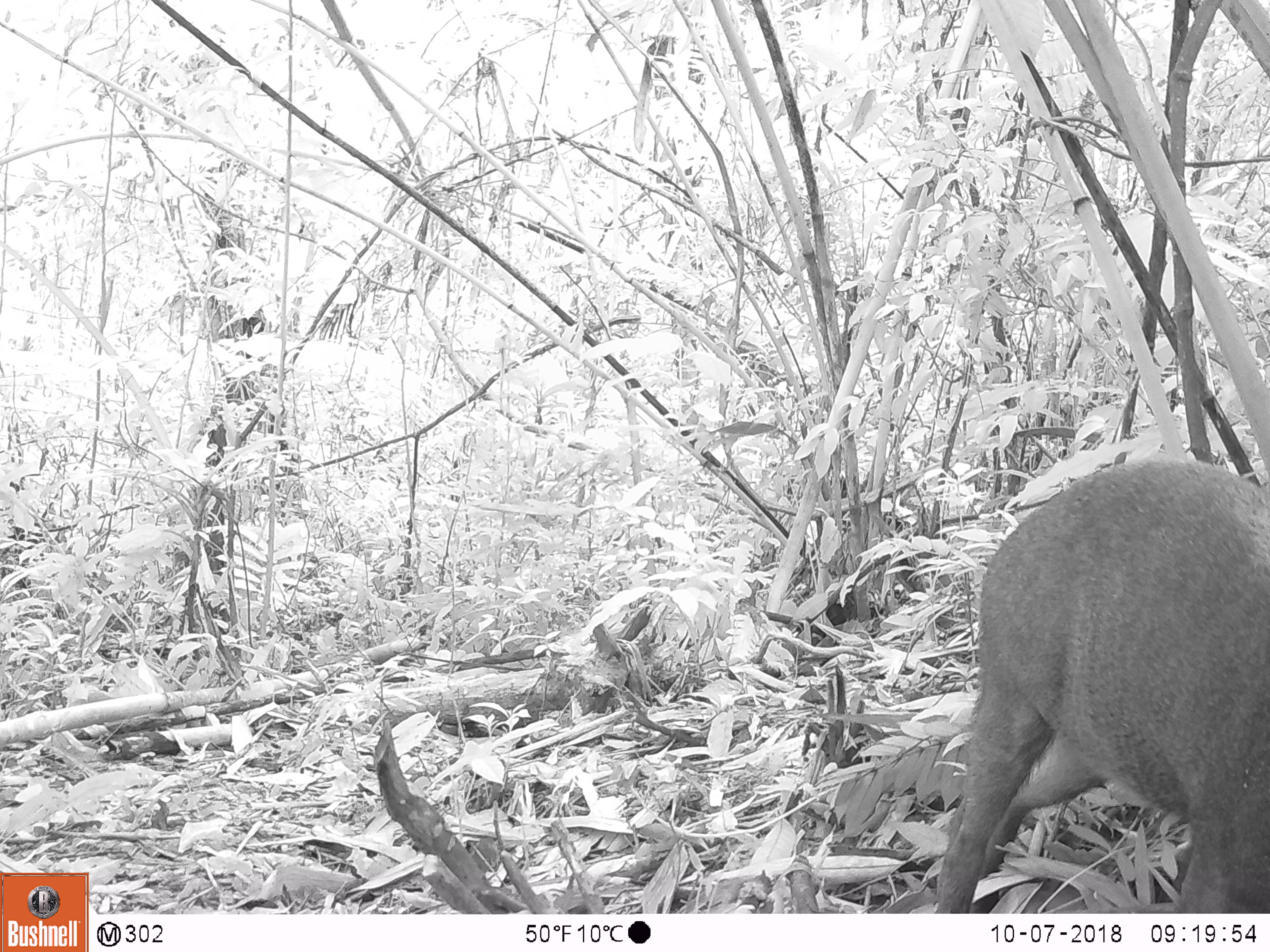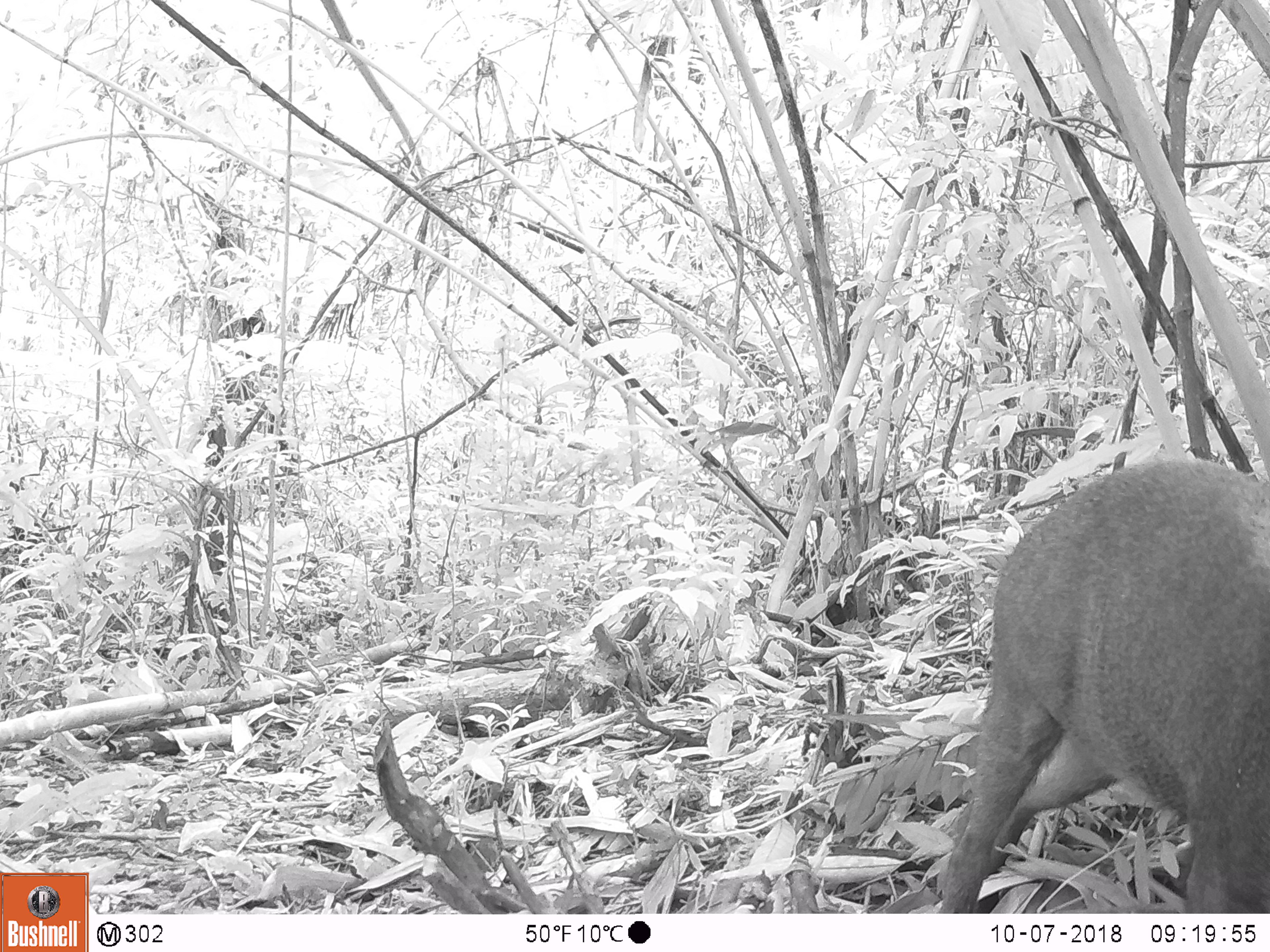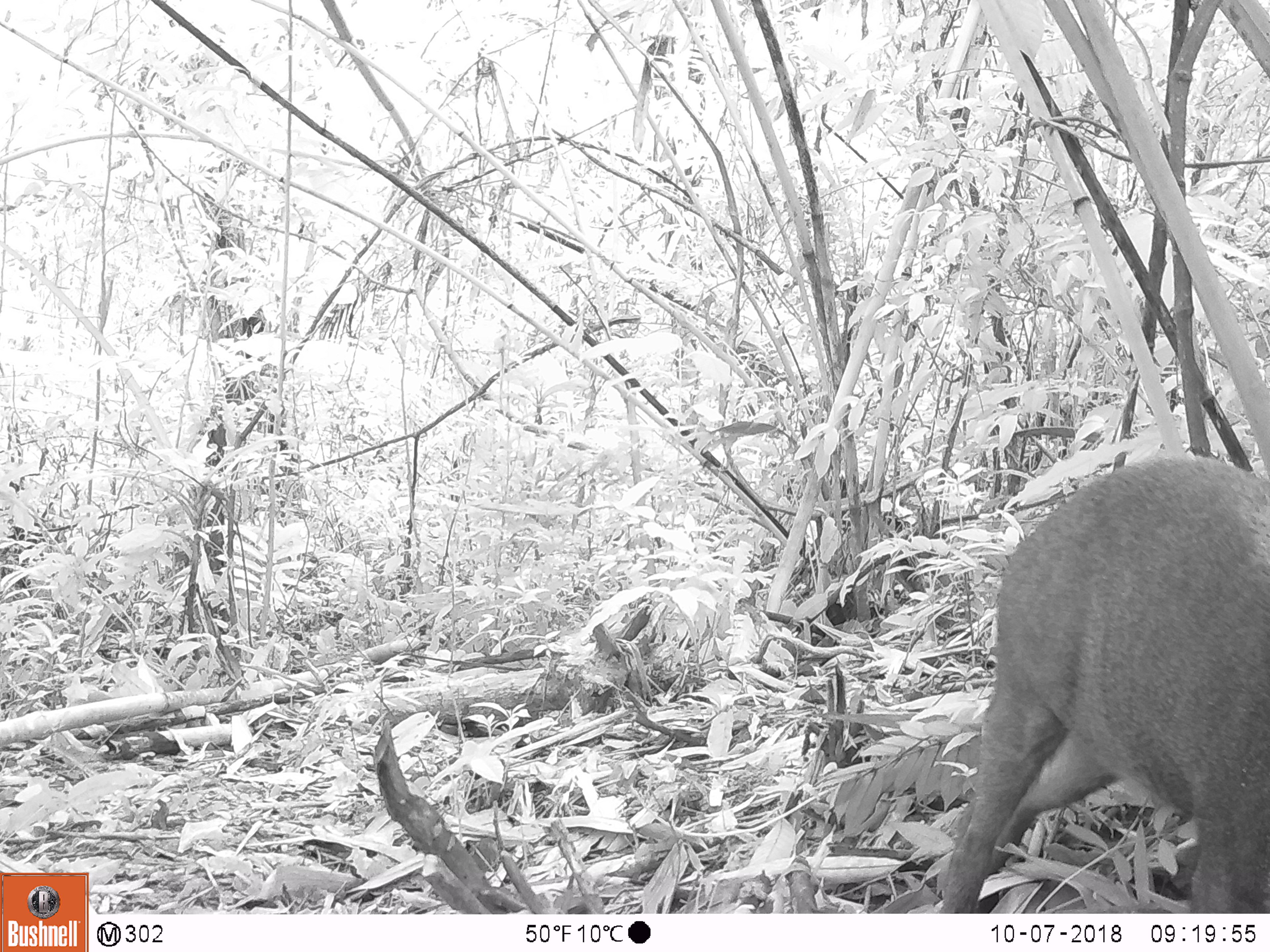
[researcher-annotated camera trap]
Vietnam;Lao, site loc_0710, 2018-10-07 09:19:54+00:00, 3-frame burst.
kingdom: Animalia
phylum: Chordata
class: Mammalia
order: Artiodactyla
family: Suidae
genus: Sus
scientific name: Sus scrofa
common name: eurasian wild pig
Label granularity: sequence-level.